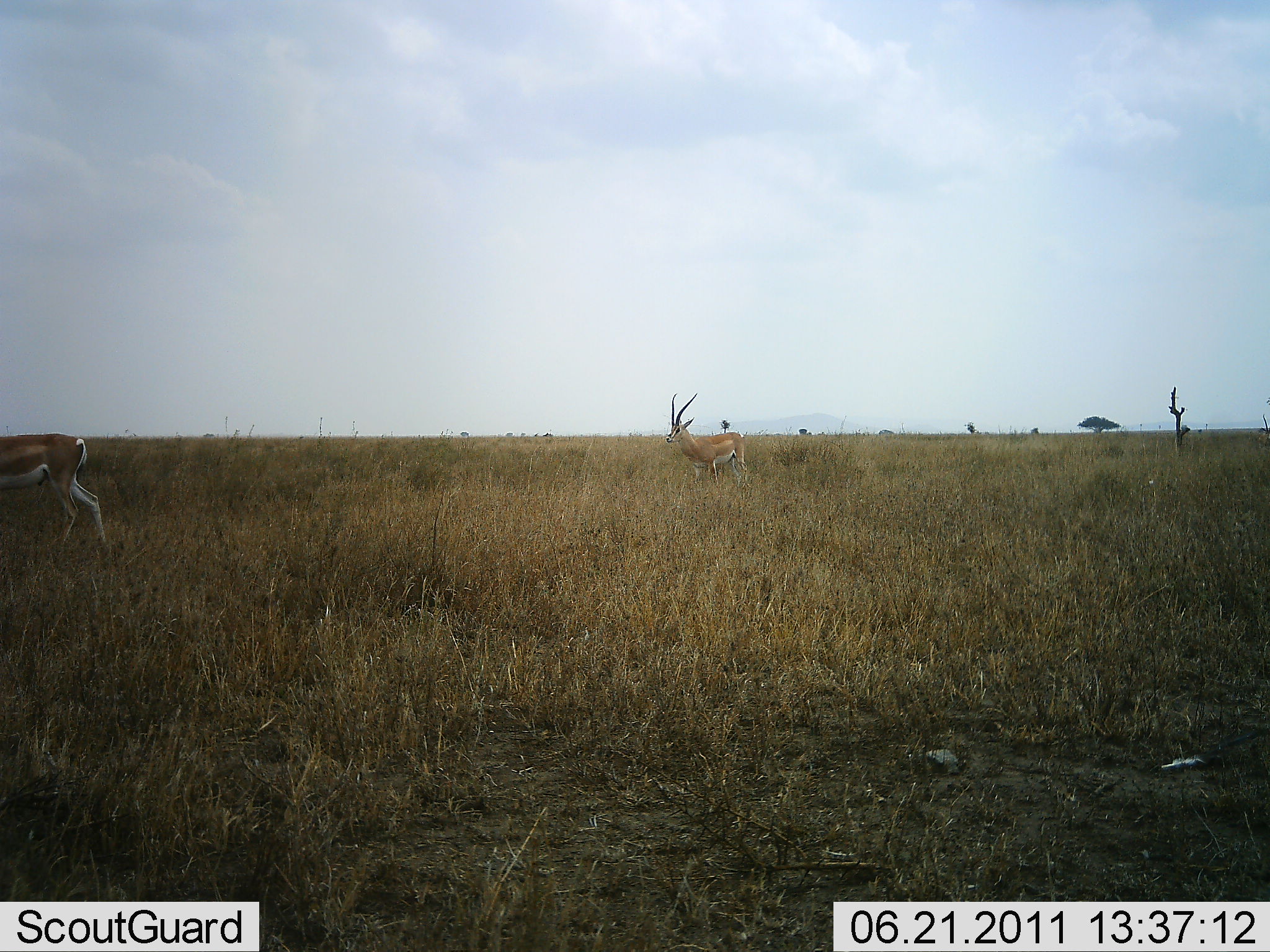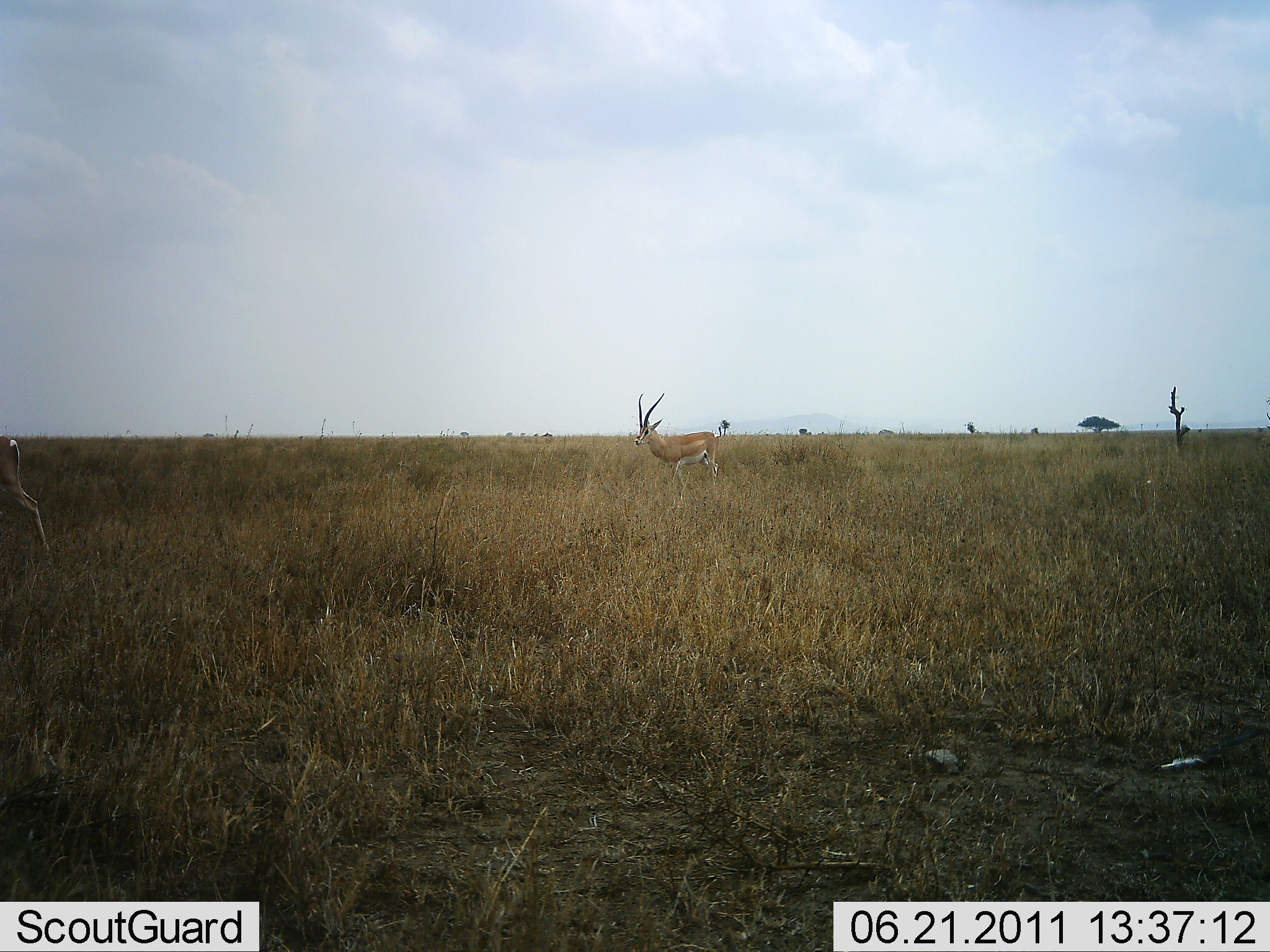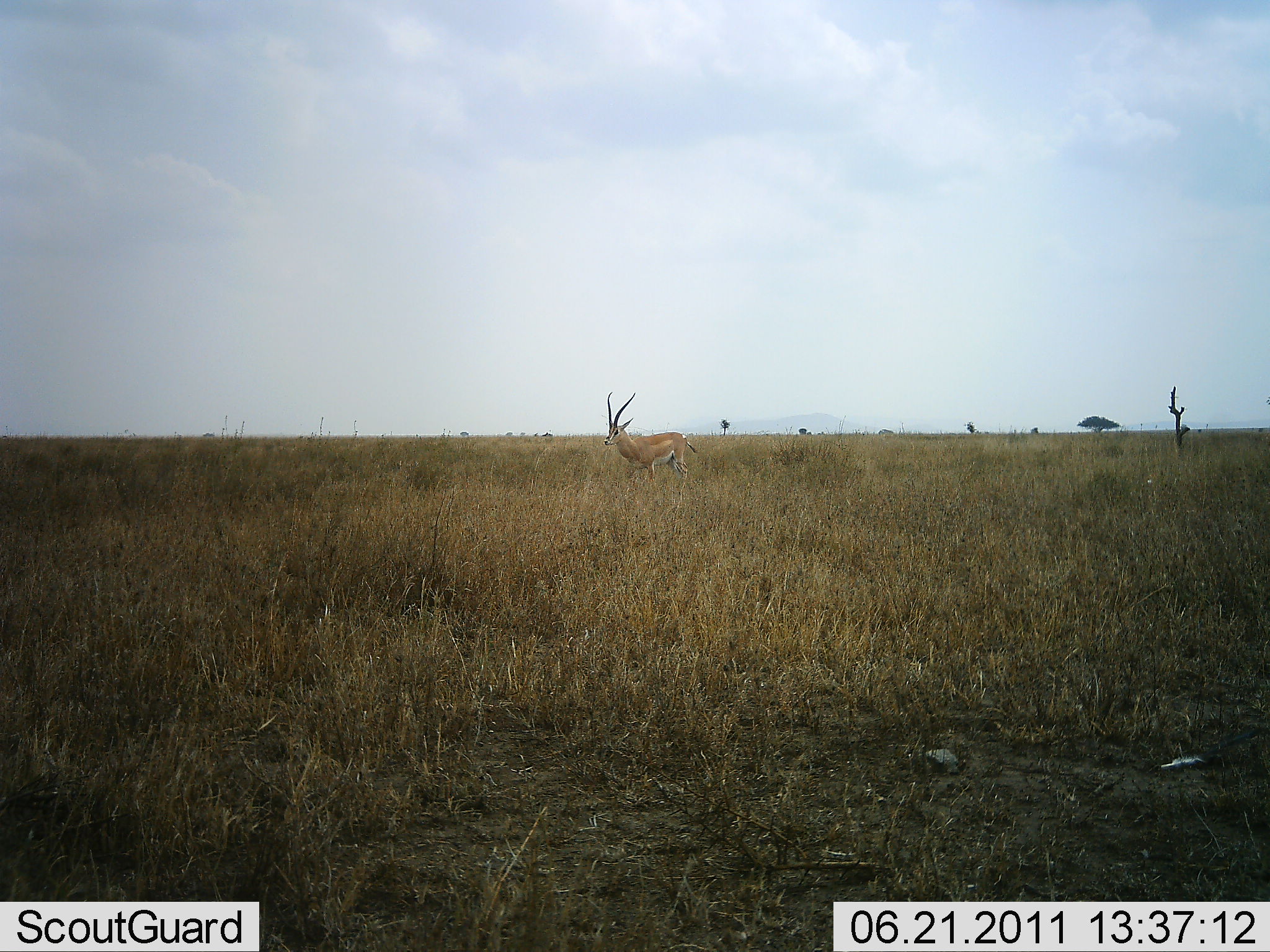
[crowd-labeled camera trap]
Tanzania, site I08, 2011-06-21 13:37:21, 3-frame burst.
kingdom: Animalia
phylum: Chordata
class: Mammalia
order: Artiodactyla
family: Bovidae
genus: Nanger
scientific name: Nanger granti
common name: grant's gazelle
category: gazellegrants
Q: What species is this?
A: Gazellegrants (grant's gazelle) (Nanger granti).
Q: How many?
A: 2.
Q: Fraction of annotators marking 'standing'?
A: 27%.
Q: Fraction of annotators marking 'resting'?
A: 0%.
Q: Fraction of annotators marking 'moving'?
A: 73%.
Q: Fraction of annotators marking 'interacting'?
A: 0%.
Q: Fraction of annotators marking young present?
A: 0%.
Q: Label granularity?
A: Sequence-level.